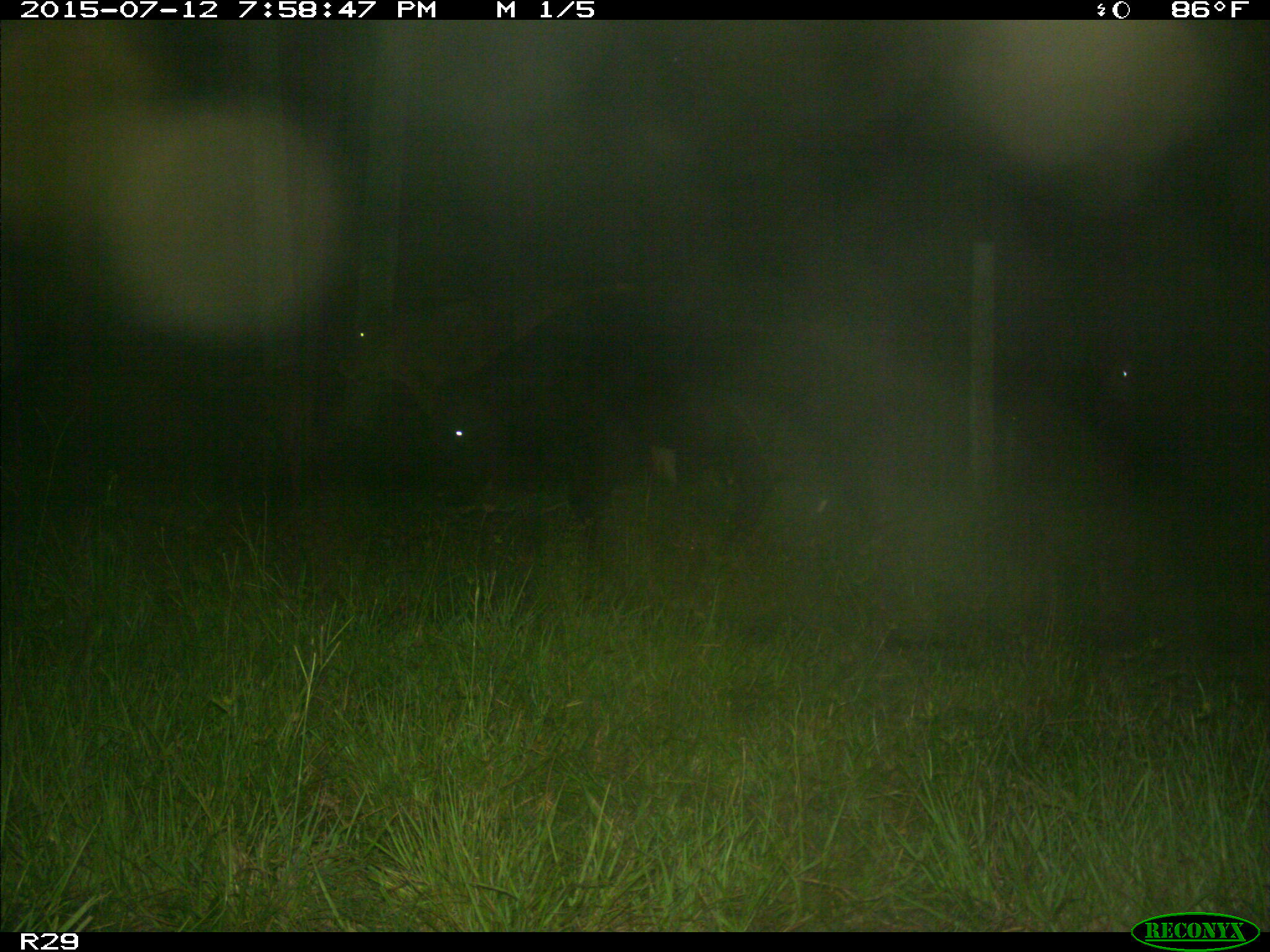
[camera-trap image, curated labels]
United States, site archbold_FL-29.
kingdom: Animalia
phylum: Chordata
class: Mammalia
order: Artiodactyla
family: Bovidae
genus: Bos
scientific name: Bos taurus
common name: domestic cow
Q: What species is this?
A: Bos taurus (domestic cow).